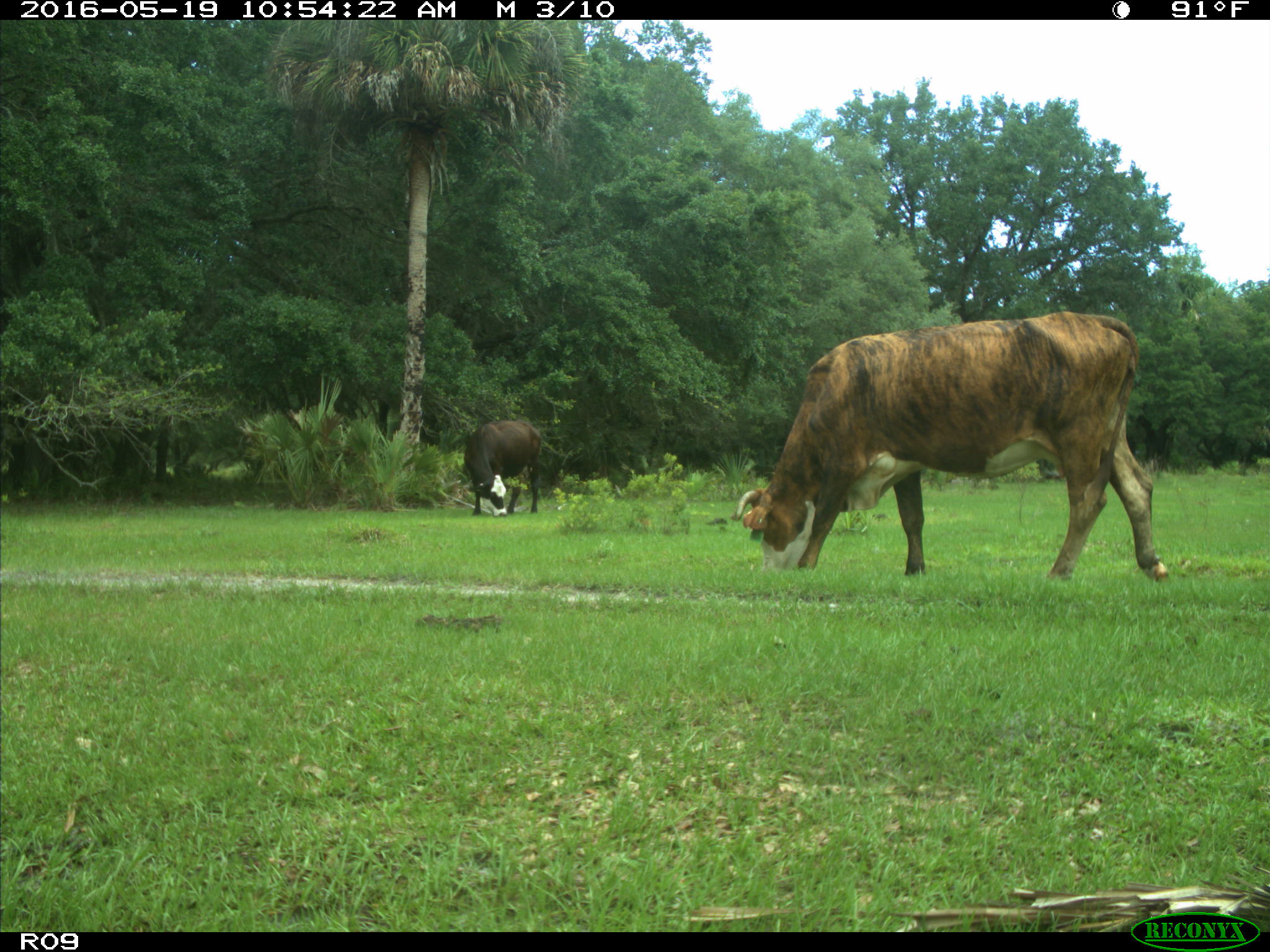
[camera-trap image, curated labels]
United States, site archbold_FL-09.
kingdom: Animalia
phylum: Chordata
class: Mammalia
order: Artiodactyla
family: Bovidae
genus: Bos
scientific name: Bos taurus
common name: domestic cow